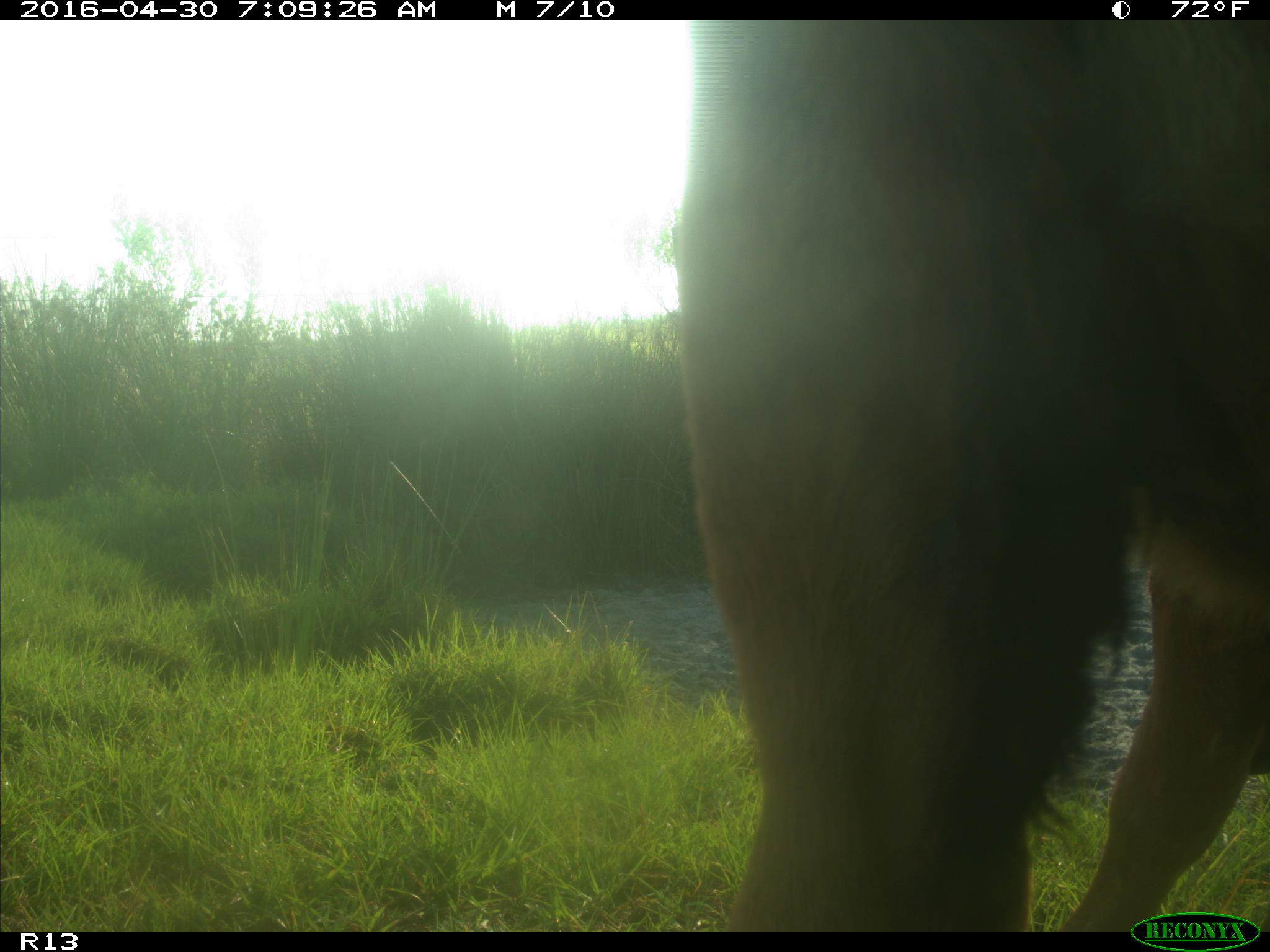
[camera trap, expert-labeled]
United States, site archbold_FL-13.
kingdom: Animalia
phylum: Chordata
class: Mammalia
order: Artiodactyla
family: Bovidae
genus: Bos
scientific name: Bos taurus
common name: domestic cow